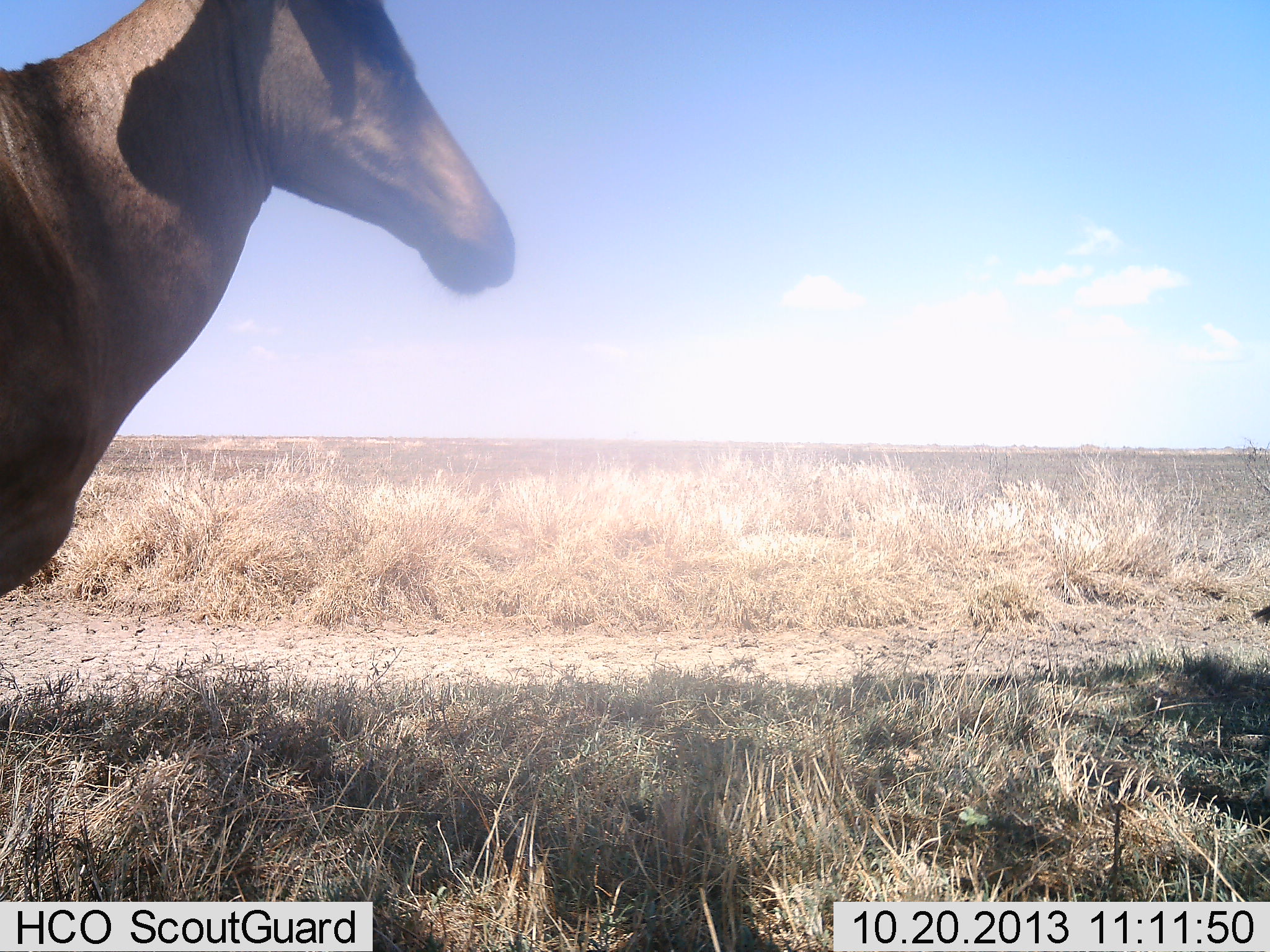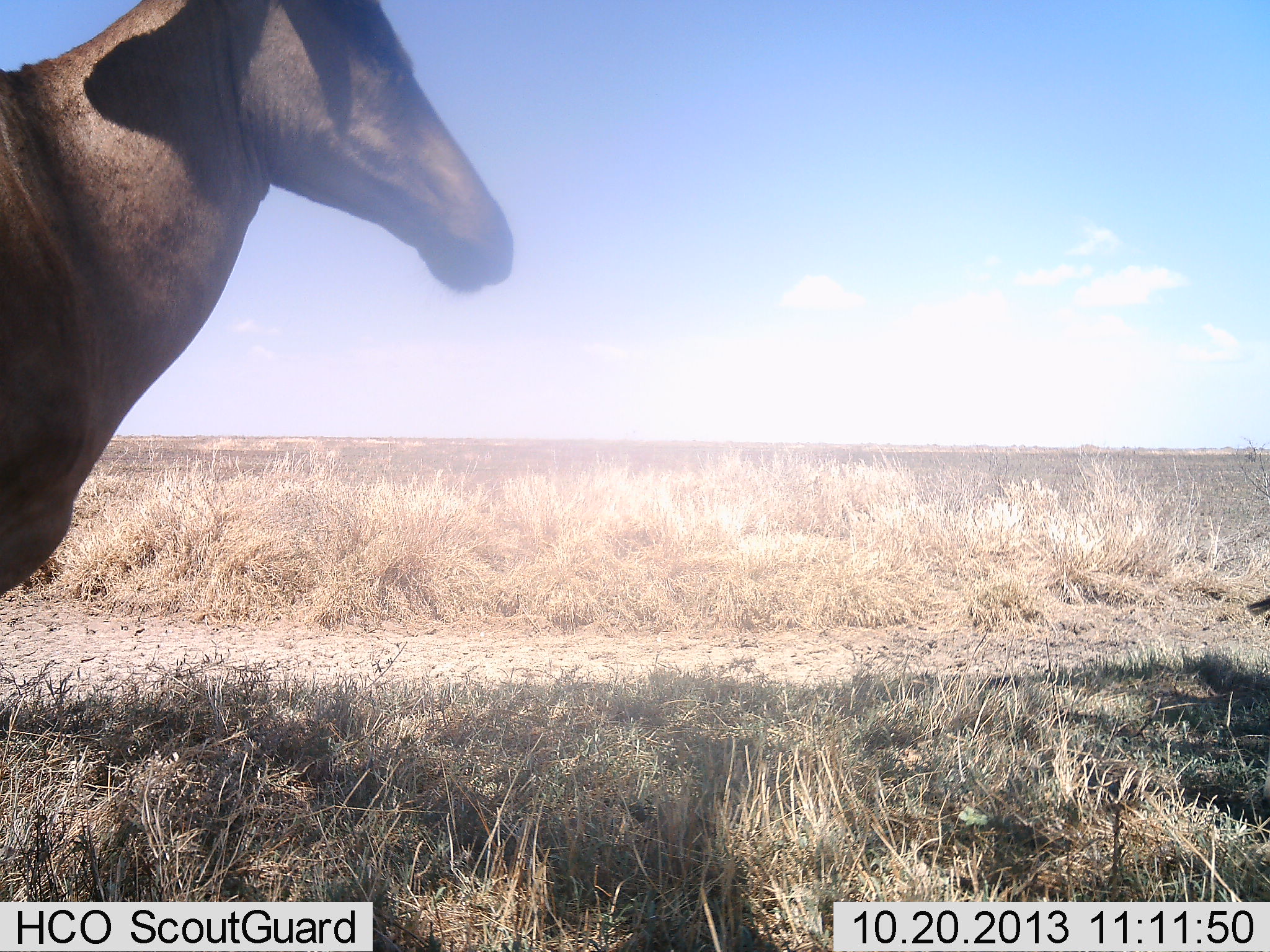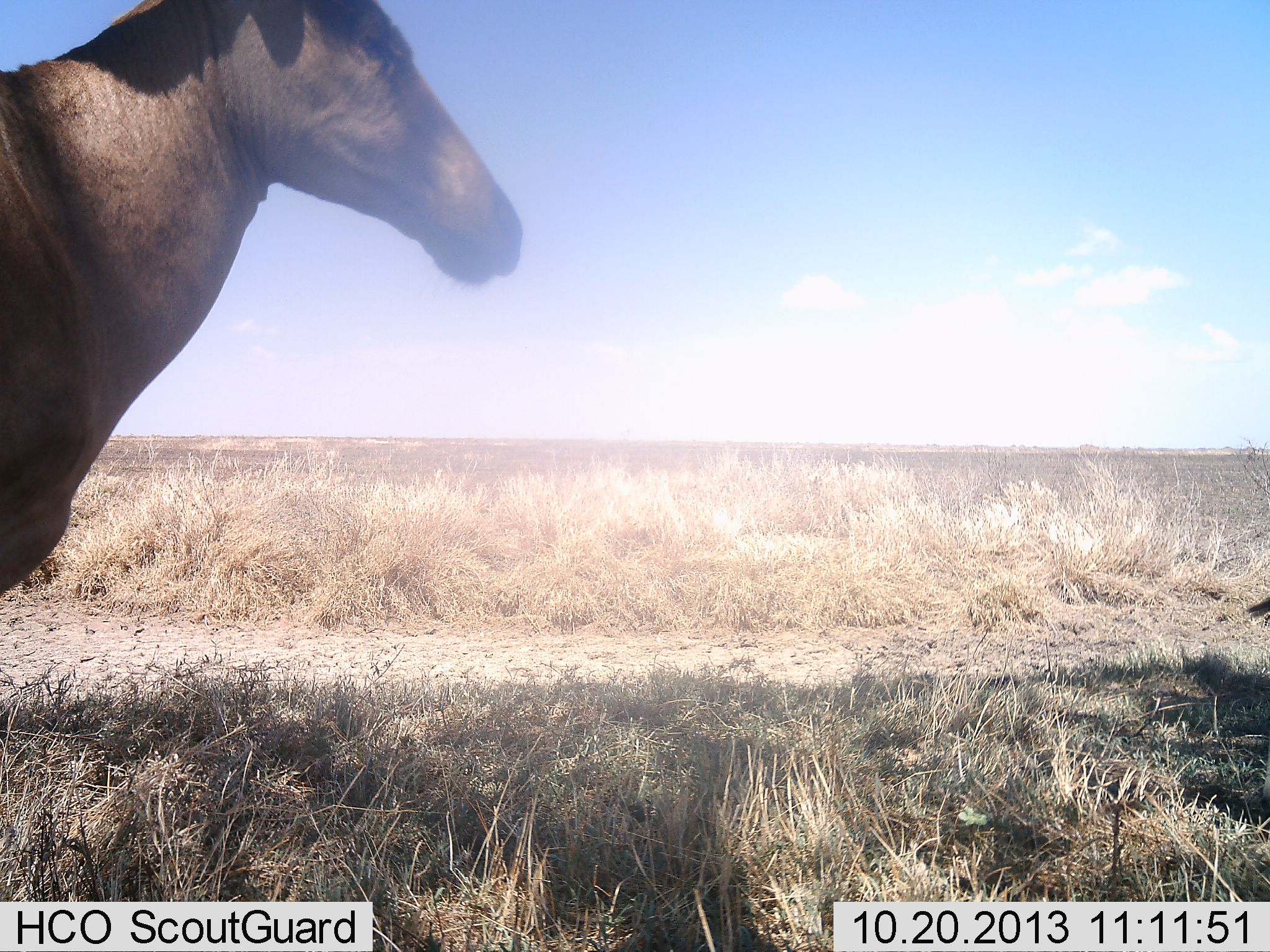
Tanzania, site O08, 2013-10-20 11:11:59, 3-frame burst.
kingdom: Animalia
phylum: Chordata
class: Mammalia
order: Artiodactyla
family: Bovidae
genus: Alcelaphus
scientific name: Alcelaphus buselaphus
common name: hartebeest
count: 1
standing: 90%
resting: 0%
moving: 10%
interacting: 0%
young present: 0%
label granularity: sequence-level